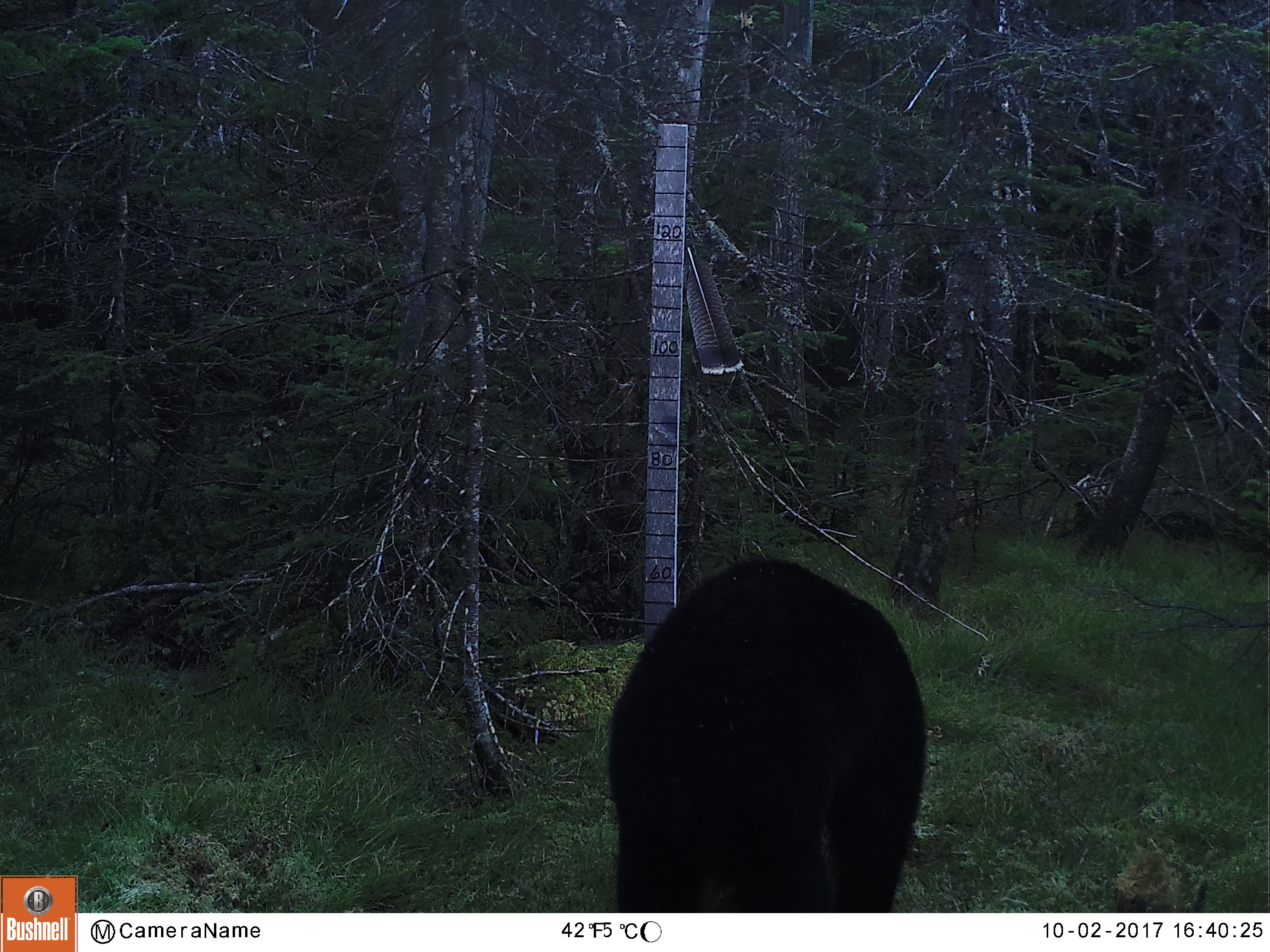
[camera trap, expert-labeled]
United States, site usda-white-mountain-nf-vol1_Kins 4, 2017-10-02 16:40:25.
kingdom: Animalia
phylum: Chordata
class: Mammalia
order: Carnivora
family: Ursidae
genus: Ursus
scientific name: Ursus americanus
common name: black bear